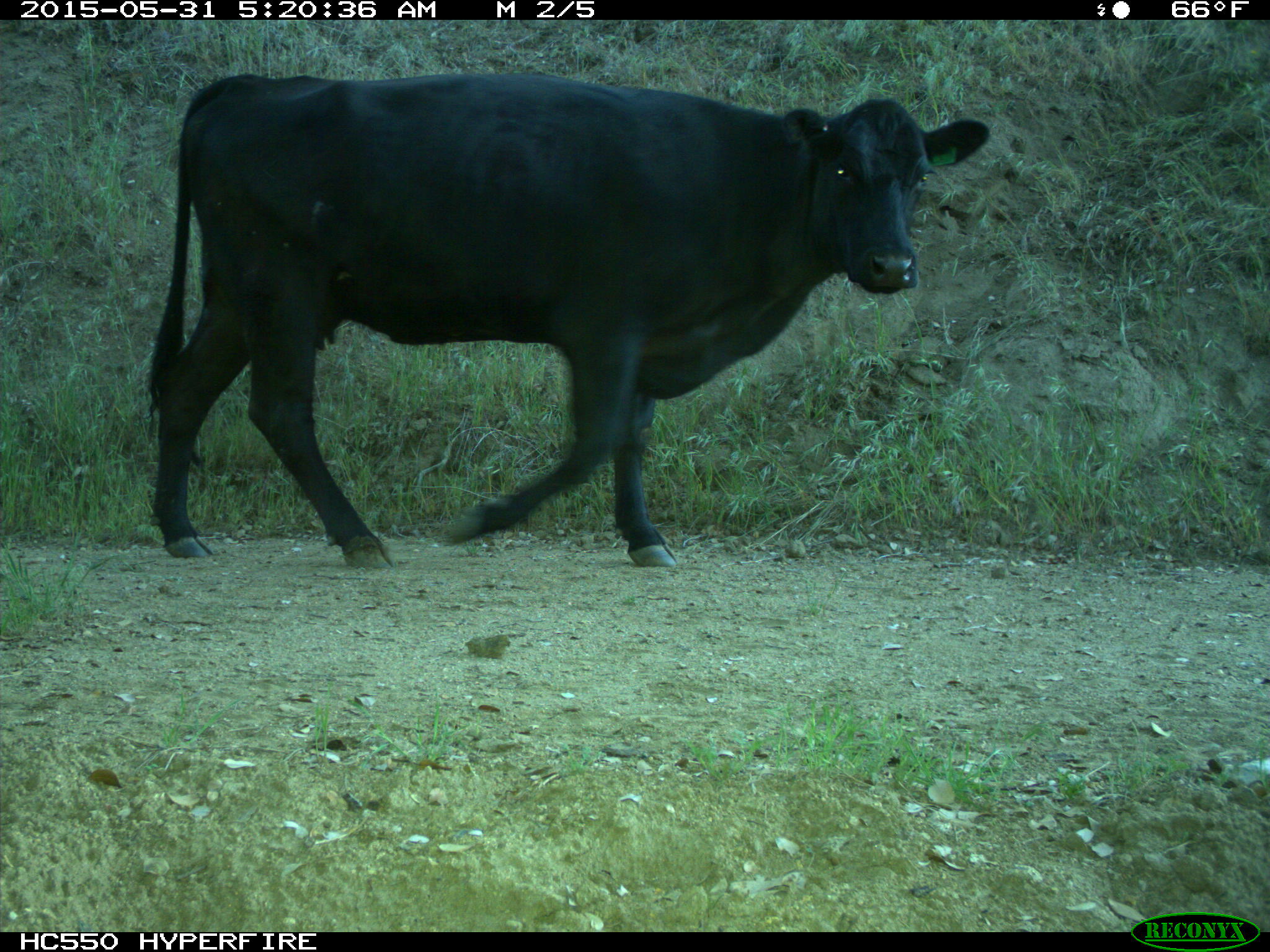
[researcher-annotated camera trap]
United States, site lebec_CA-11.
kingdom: Animalia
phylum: Chordata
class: Mammalia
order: Artiodactyla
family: Bovidae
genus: Bos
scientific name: Bos taurus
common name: domestic cow